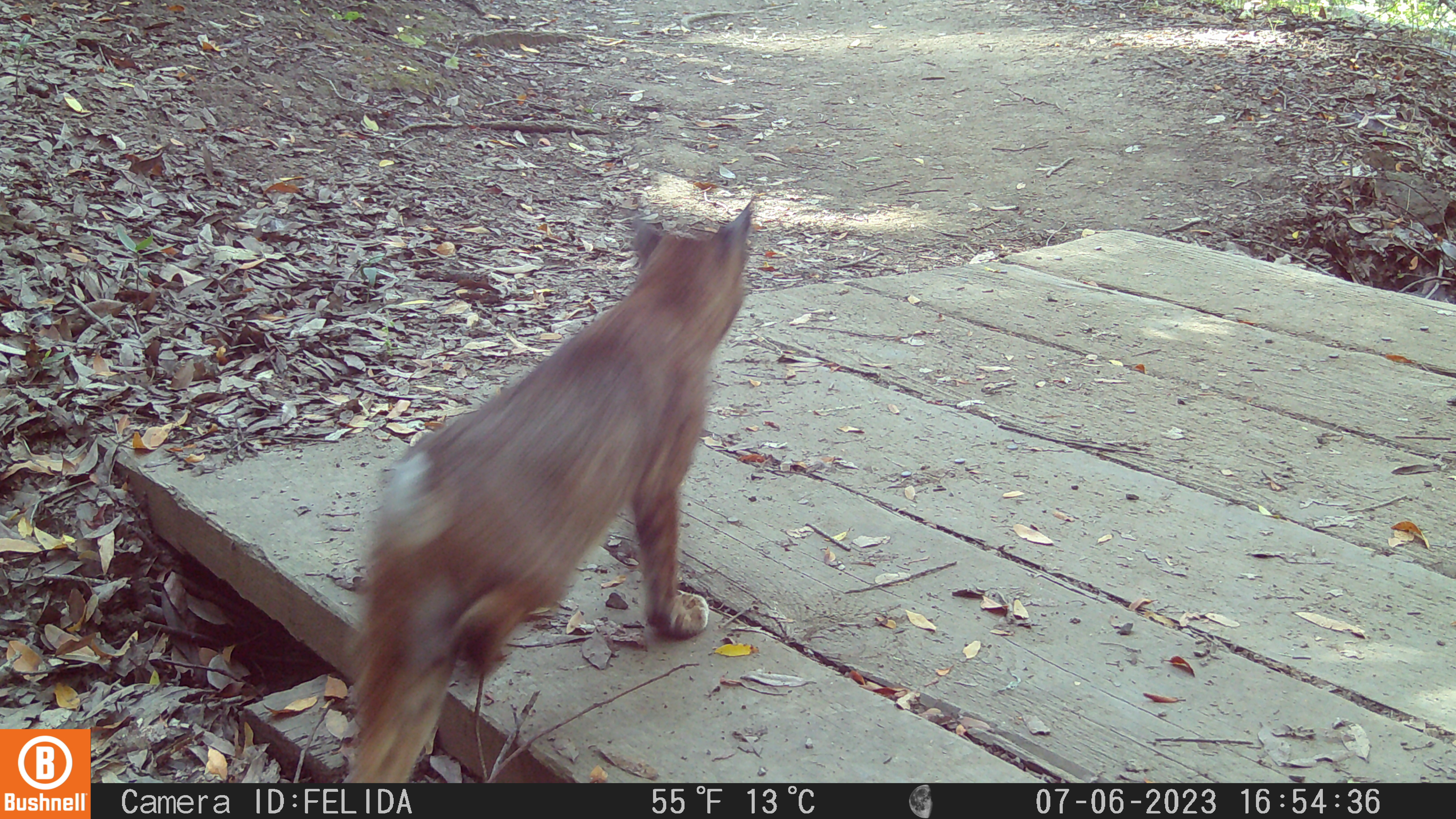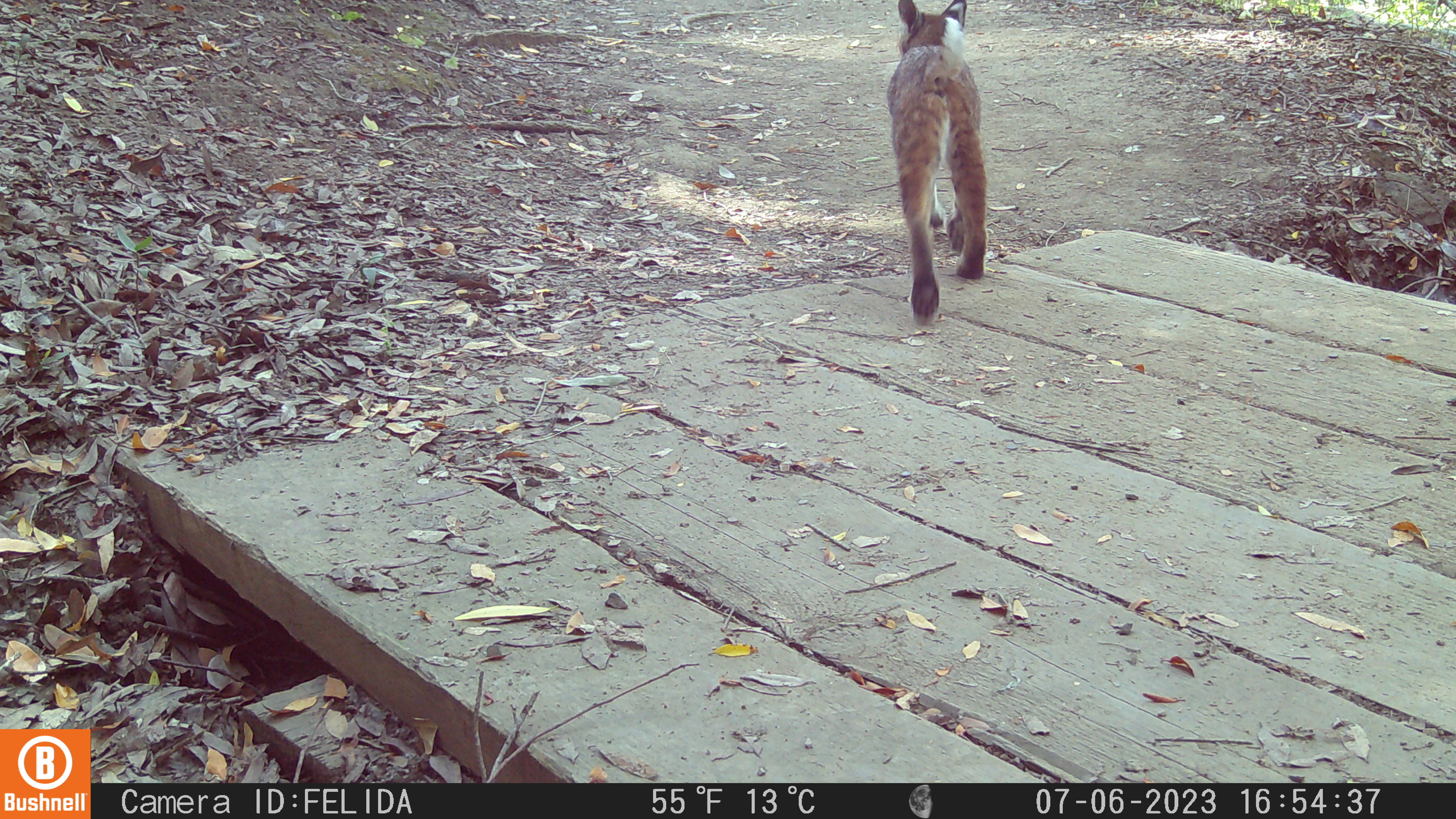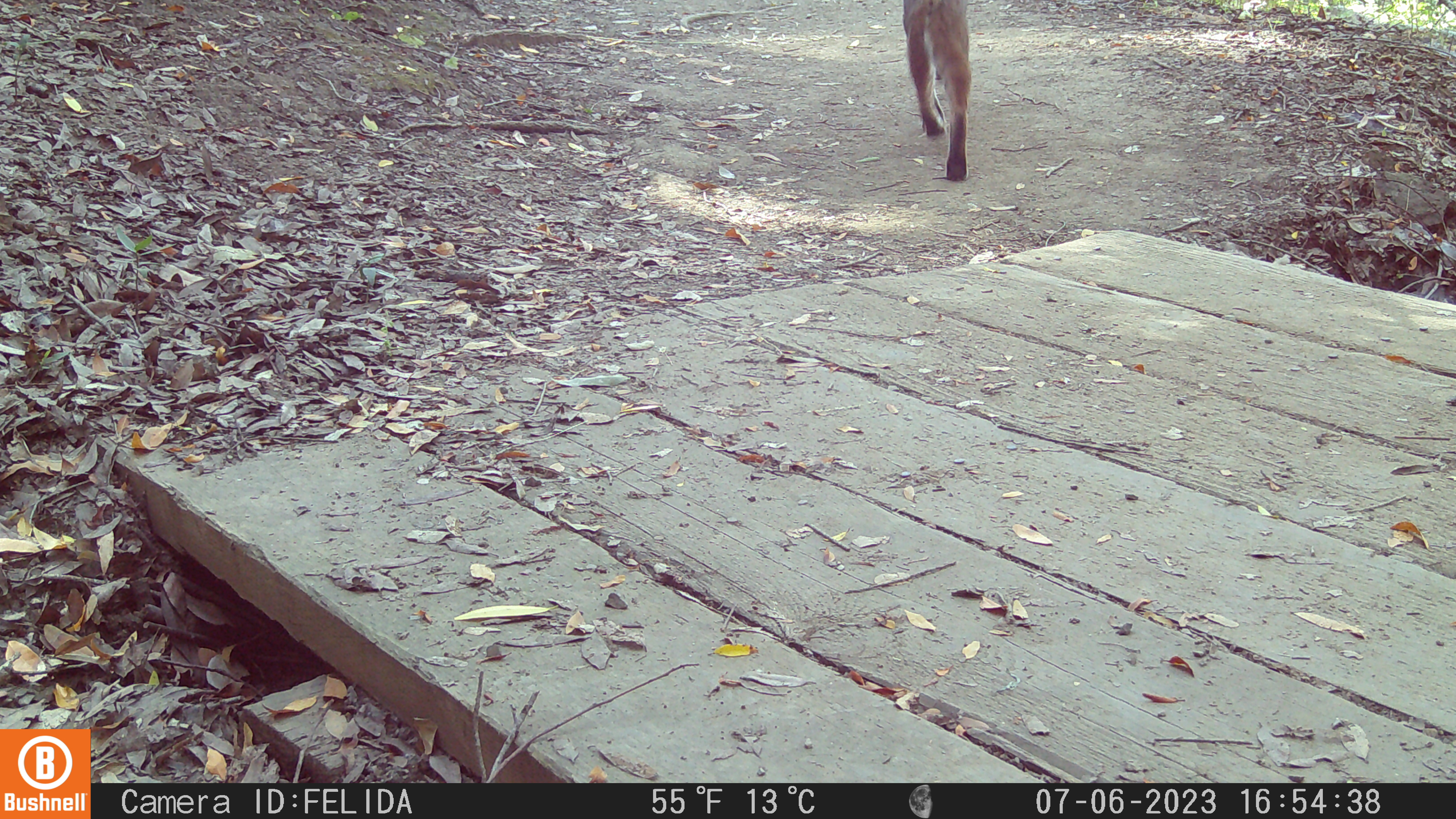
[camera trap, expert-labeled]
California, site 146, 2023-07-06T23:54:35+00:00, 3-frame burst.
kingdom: Animalia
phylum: Chordata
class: Mammalia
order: Carnivora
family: Felidae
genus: Lynx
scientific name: Lynx rufus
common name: bobcat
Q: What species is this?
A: Bobcat (Lynx rufus).